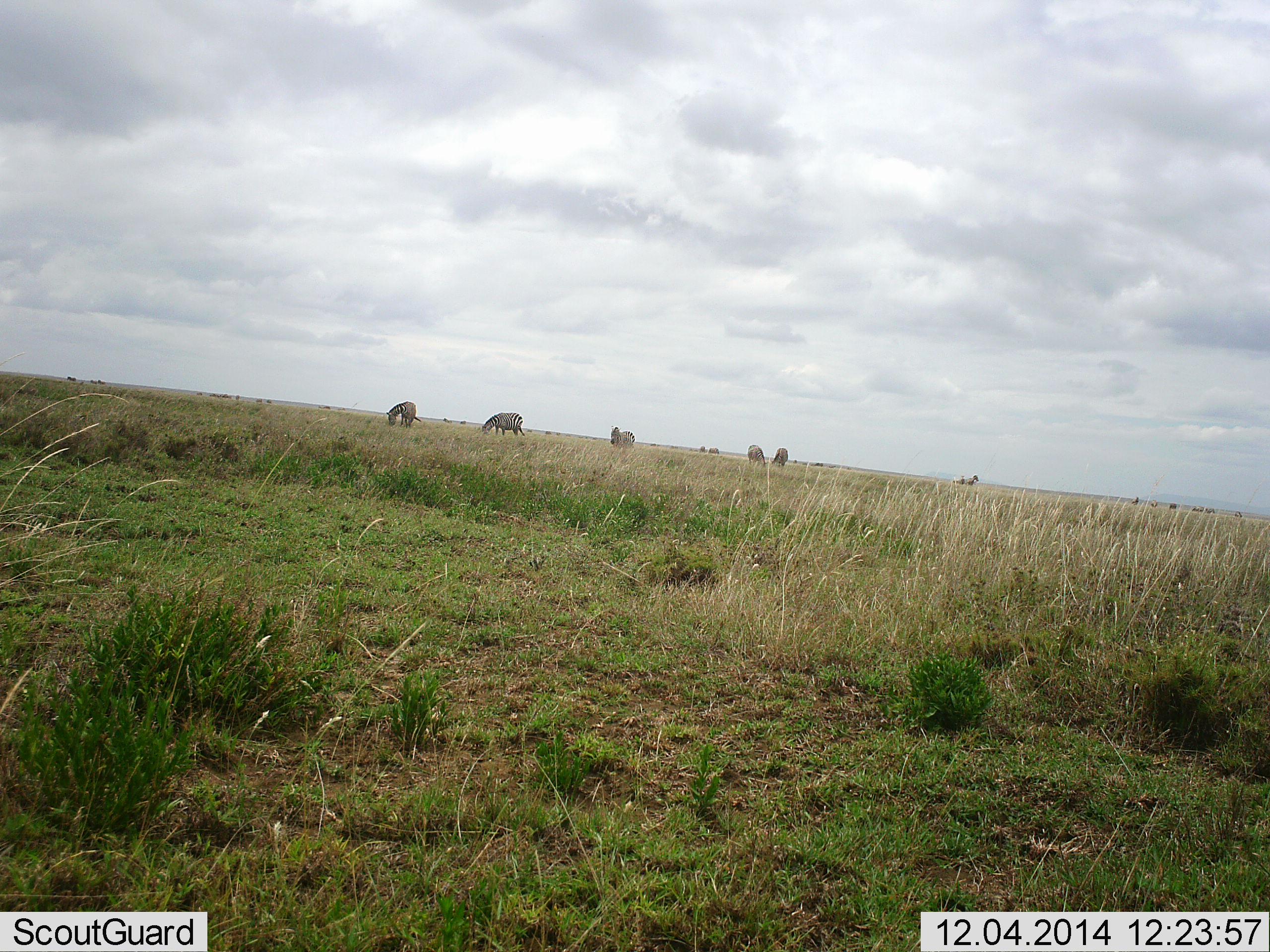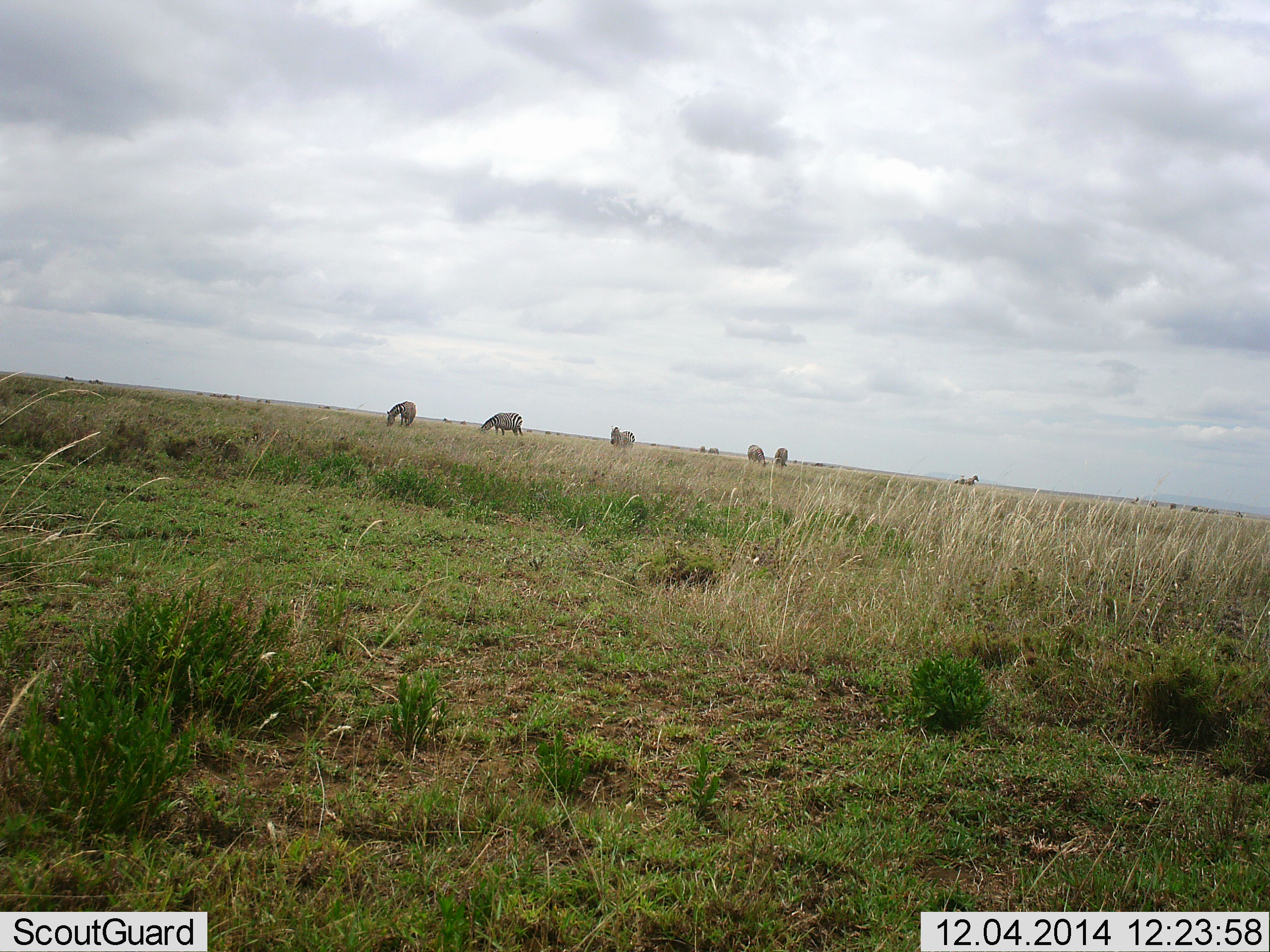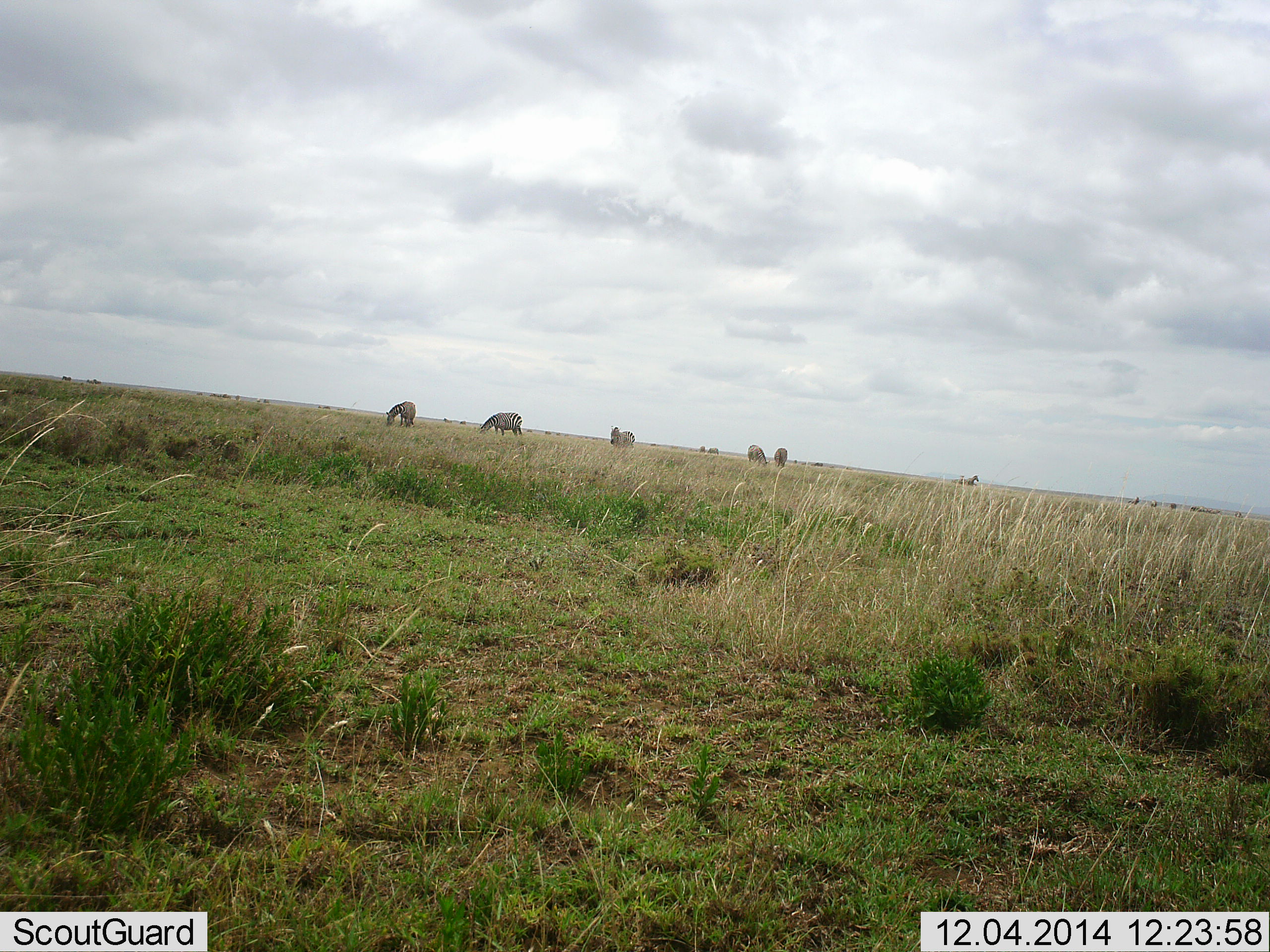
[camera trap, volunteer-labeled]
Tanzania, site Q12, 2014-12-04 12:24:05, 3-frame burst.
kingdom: Animalia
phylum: Chordata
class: Mammalia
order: Perissodactyla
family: Equidae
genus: Equus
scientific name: Equus quagga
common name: plains zebra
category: zebra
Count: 6.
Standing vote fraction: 60%.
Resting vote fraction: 0%.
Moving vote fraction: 10%.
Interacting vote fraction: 0%.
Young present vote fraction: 0%.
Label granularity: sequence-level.